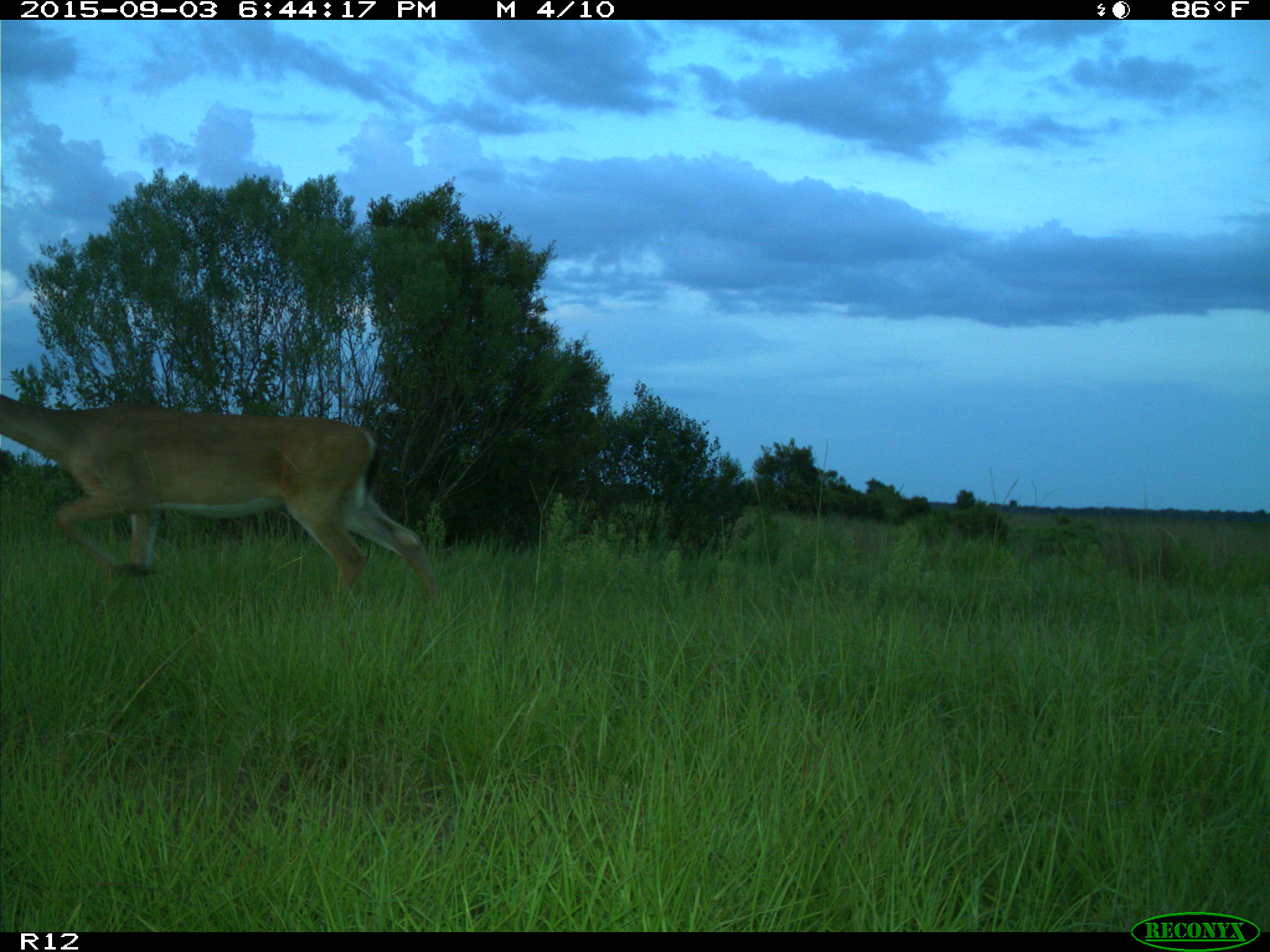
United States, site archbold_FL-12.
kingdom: Animalia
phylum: Chordata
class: Mammalia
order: Artiodactyla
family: Cervidae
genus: Odocoileus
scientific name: Odocoileus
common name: deer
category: unidentified deer